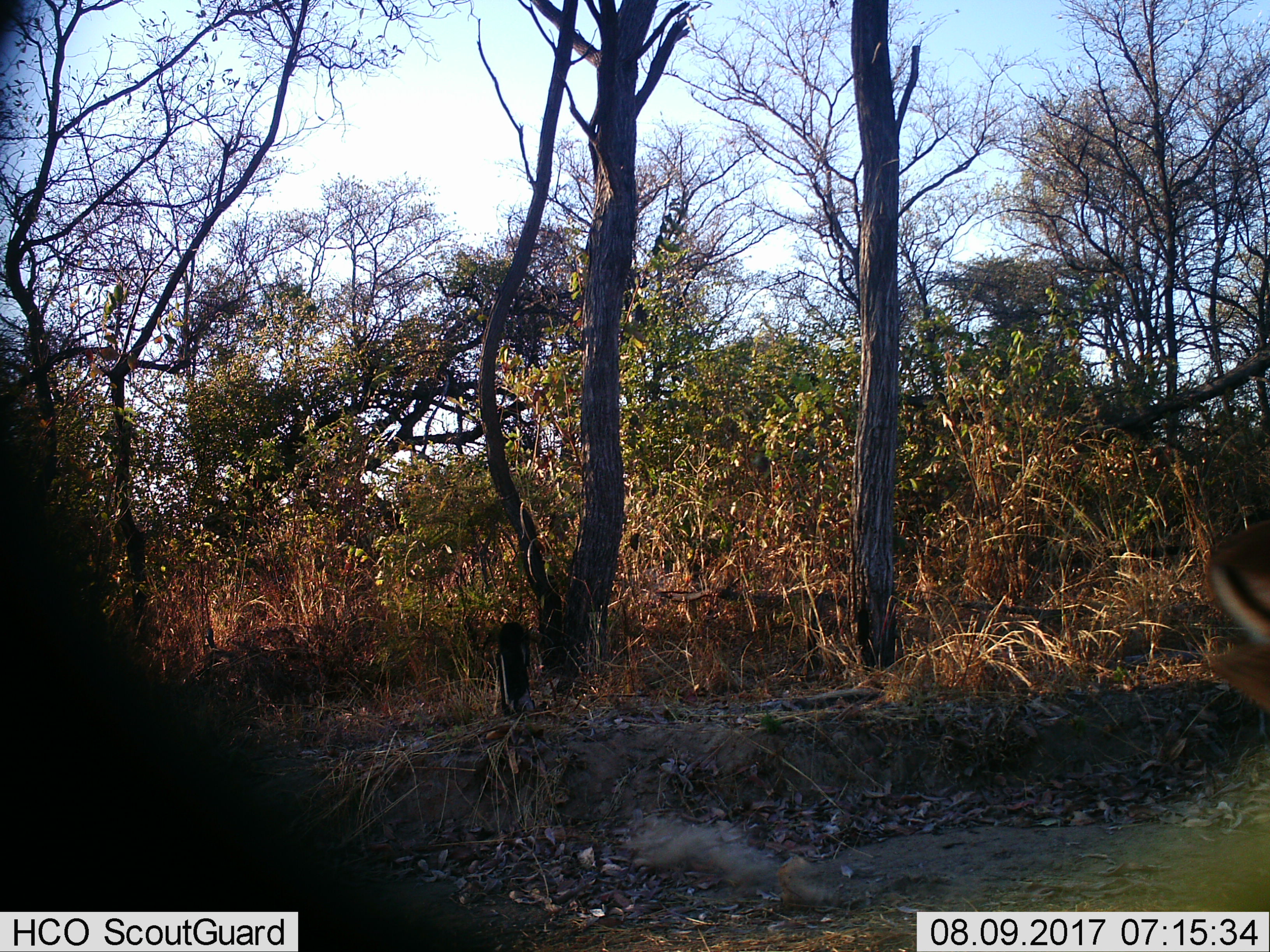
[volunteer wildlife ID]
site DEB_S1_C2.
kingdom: Animalia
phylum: Chordata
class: Mammalia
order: Artiodactyla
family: Bovidae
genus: Aepyceros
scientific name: Aepyceros melampus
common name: impala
Impala (Aepyceros melampus), count 1. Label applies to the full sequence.